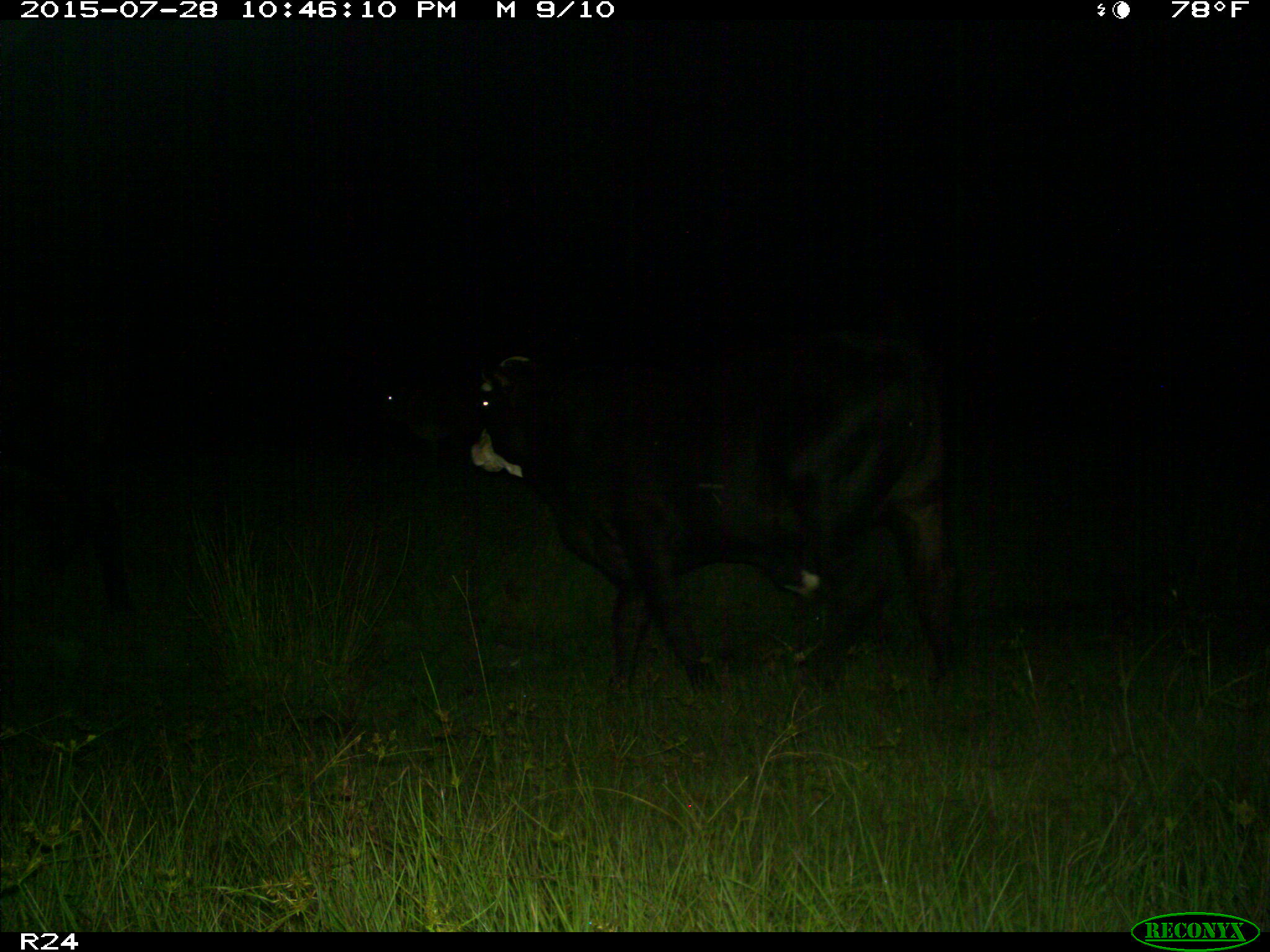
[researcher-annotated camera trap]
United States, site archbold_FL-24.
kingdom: Animalia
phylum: Chordata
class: Mammalia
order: Artiodactyla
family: Bovidae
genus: Bos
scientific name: Bos taurus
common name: domestic cow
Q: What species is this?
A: Bos taurus (domestic cow).